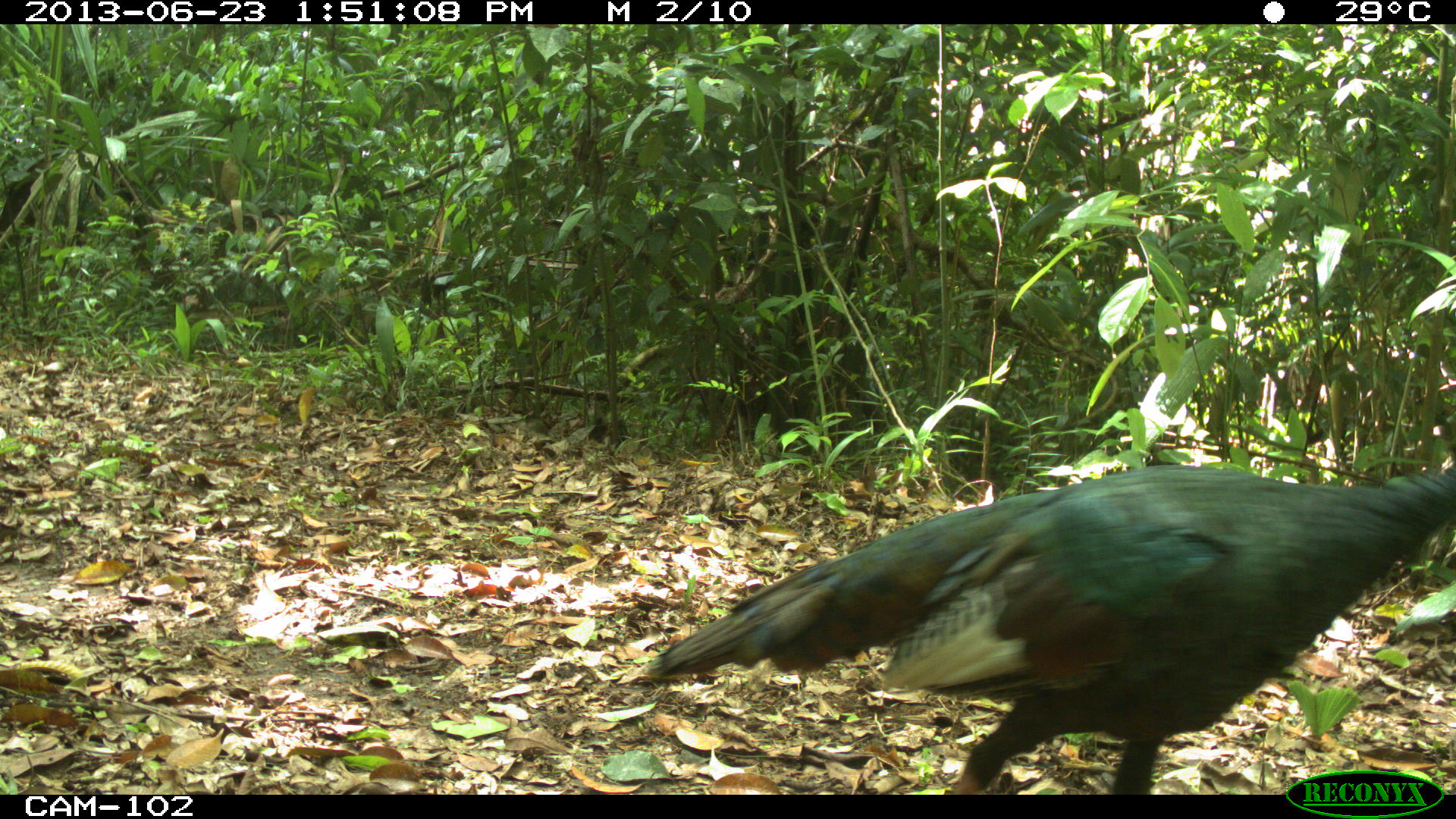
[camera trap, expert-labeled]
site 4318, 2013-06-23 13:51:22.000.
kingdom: Animalia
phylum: Chordata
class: Aves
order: Galliformes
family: Phasianidae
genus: Meleagris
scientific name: Meleagris ocellata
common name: ocellated turkey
Meleagris ocellata (ocellated turkey), count 1, sex male.